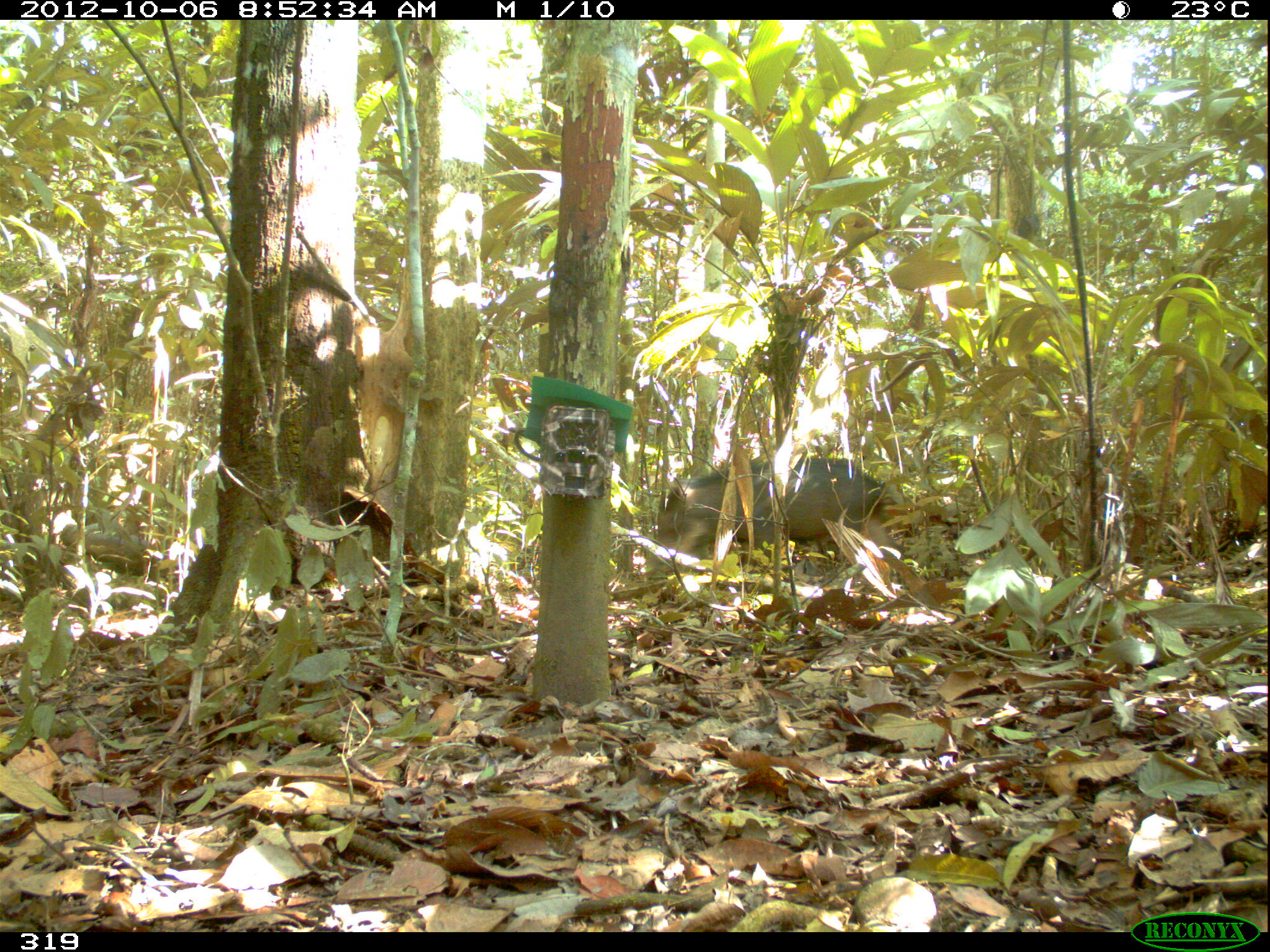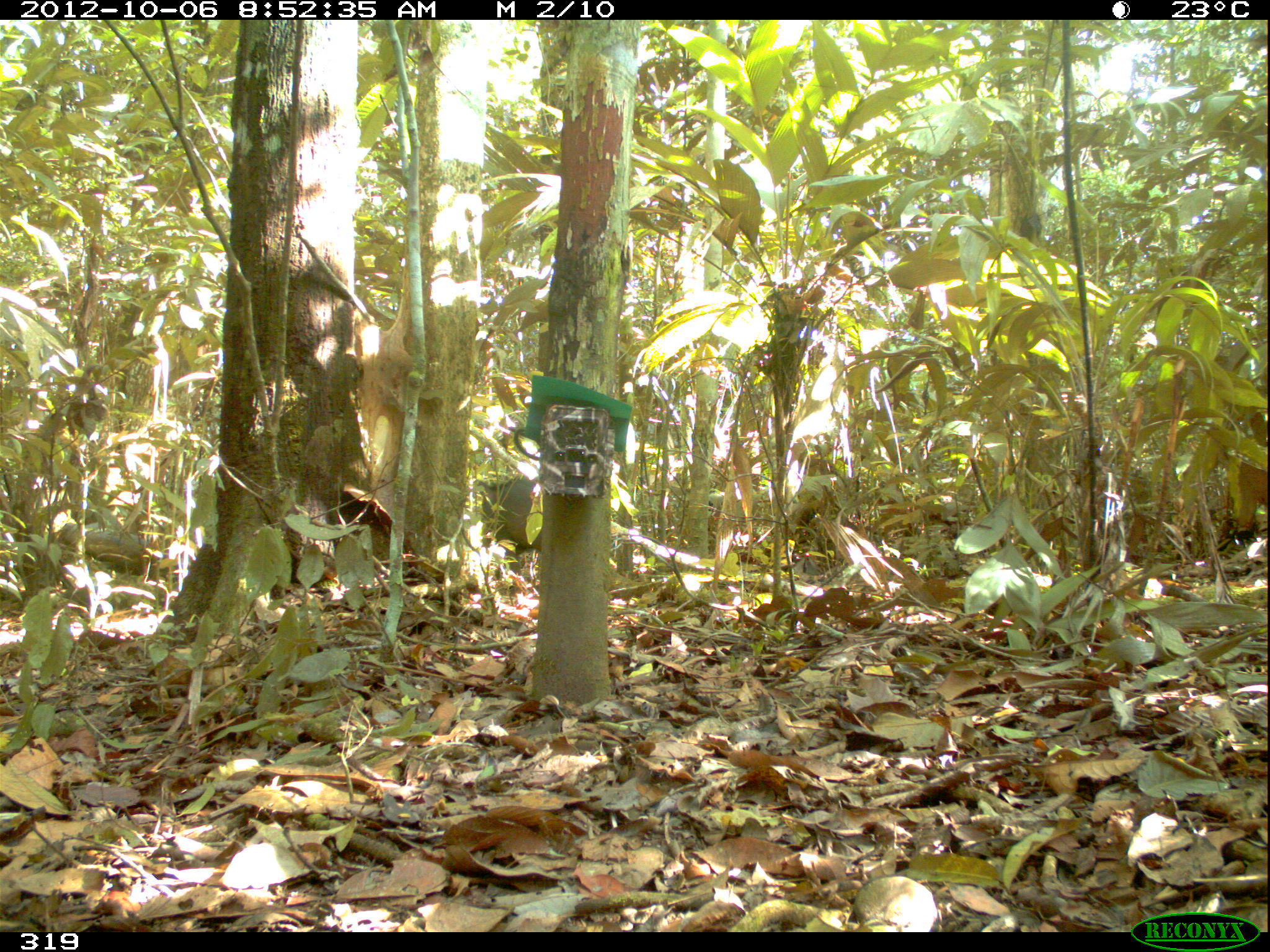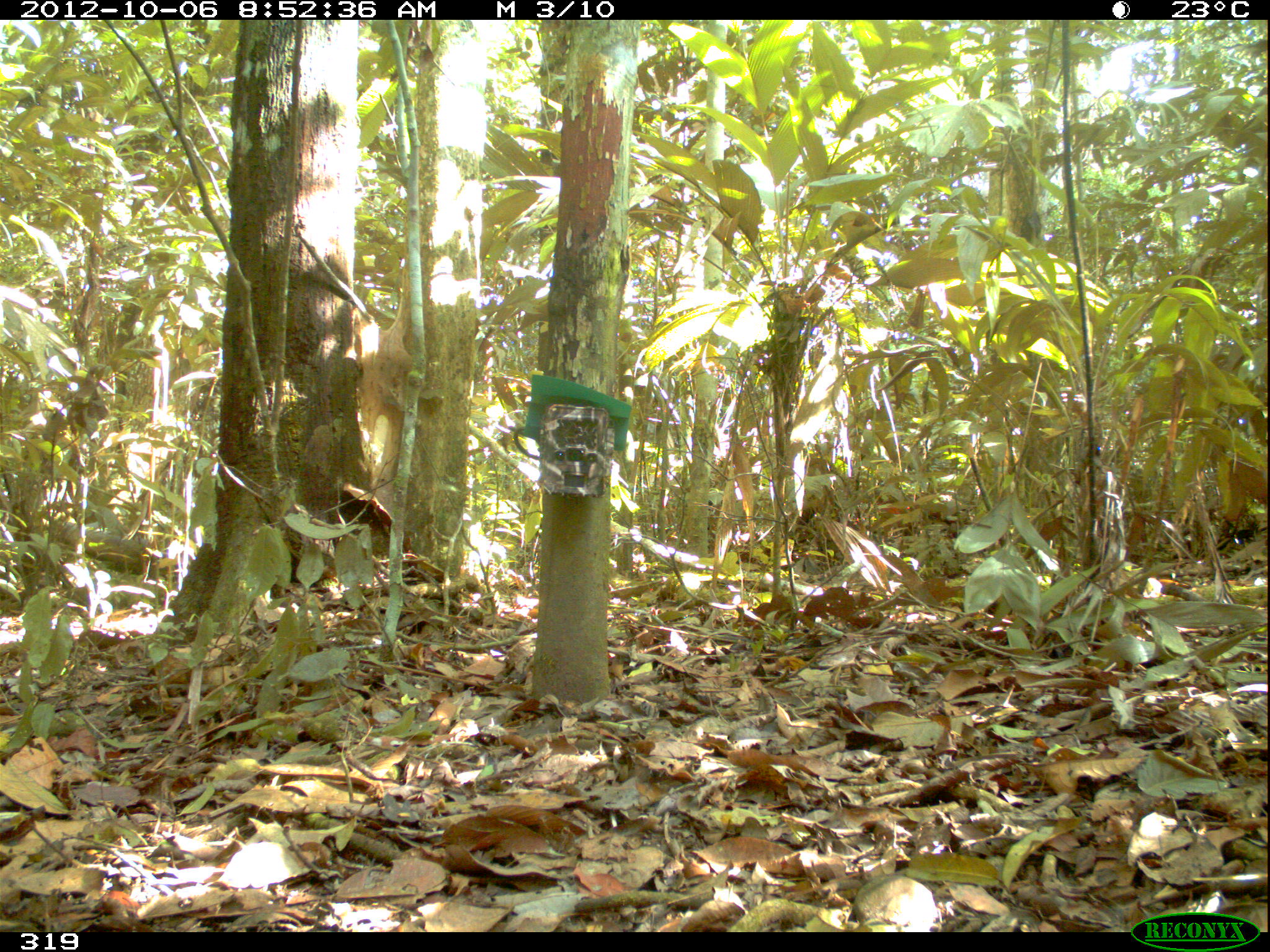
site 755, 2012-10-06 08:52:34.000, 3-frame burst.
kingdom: Animalia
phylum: Chordata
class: Mammalia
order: Artiodactyla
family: Tayassuidae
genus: Tayassu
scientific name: Tayassu pecari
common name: white-lipped peccary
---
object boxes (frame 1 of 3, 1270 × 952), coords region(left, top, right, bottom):
tayassu pecari: region(651, 454, 905, 577)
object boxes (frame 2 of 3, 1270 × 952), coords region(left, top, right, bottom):
tayassu pecari: region(473, 475, 545, 595)